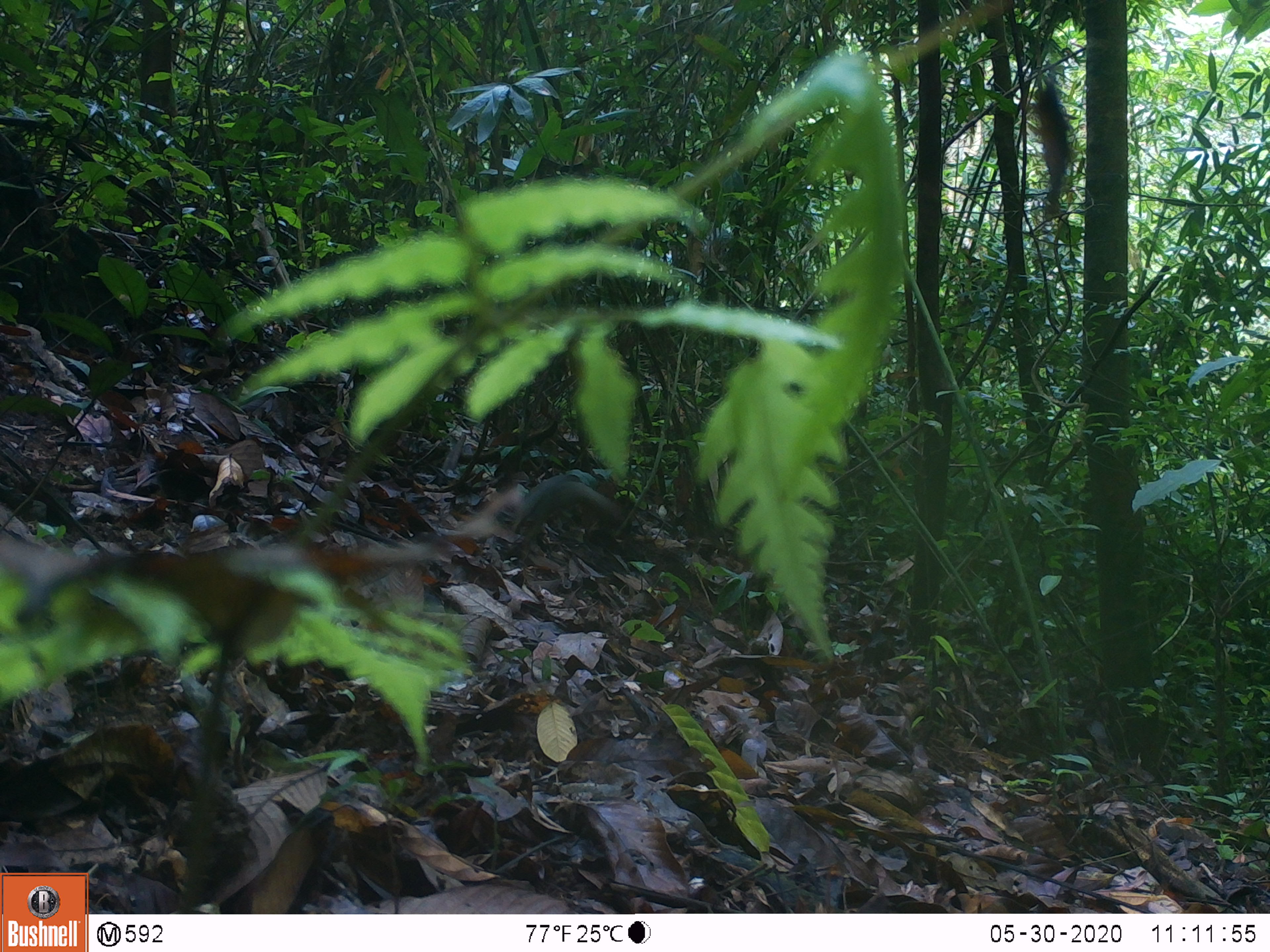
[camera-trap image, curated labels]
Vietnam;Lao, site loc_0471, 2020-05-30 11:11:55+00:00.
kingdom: Animalia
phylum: Chordata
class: Mammalia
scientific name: Mammalia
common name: mammal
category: unidentified small mammal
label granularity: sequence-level